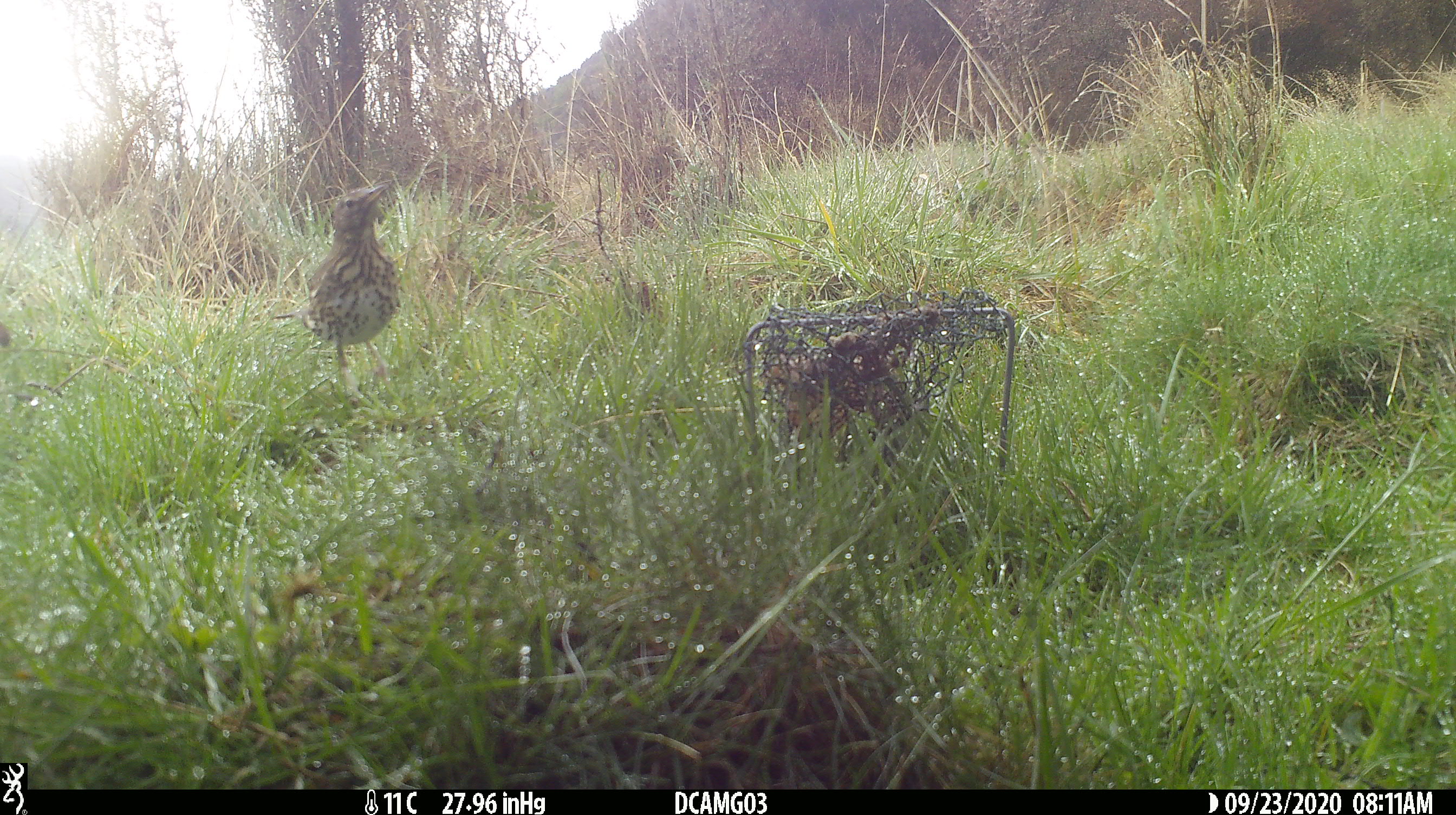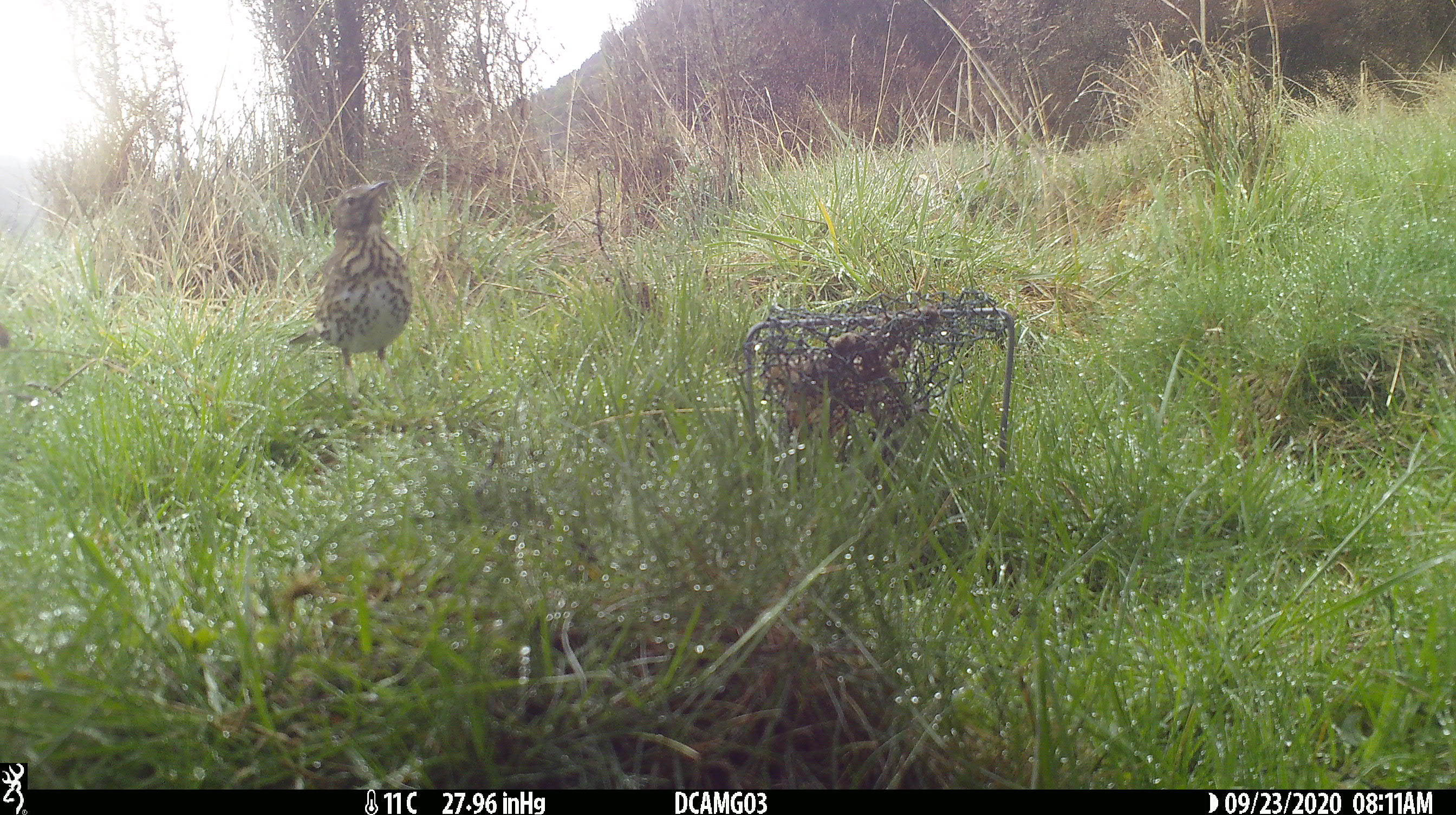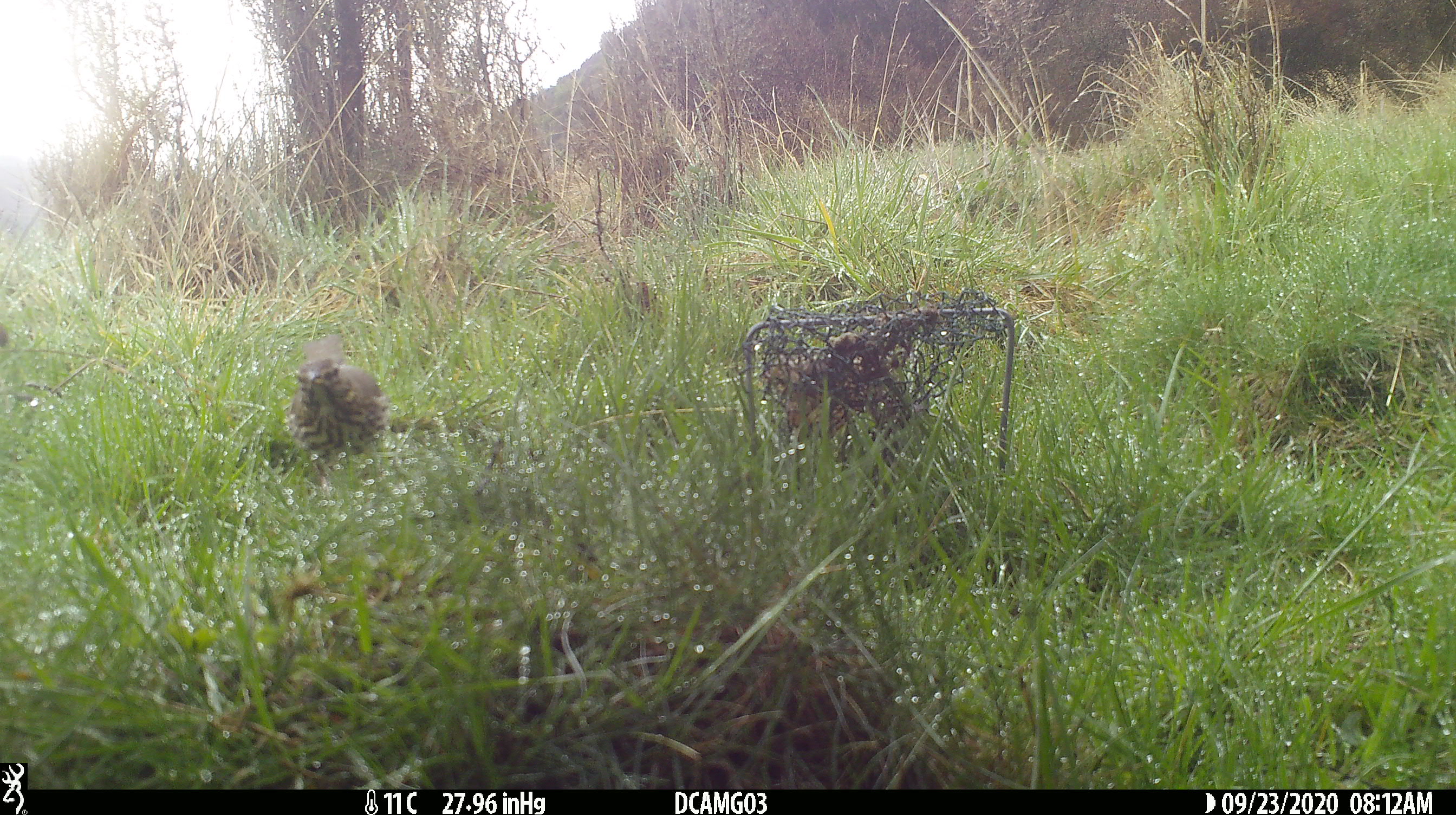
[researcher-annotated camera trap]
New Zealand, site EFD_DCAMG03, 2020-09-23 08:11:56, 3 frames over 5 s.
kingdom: Animalia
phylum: Chordata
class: Aves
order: Passeriformes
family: Turdidae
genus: Turdus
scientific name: Turdus philomelos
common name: song thrush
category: thrush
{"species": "thrush (song thrush) (Turdus philomelos)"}